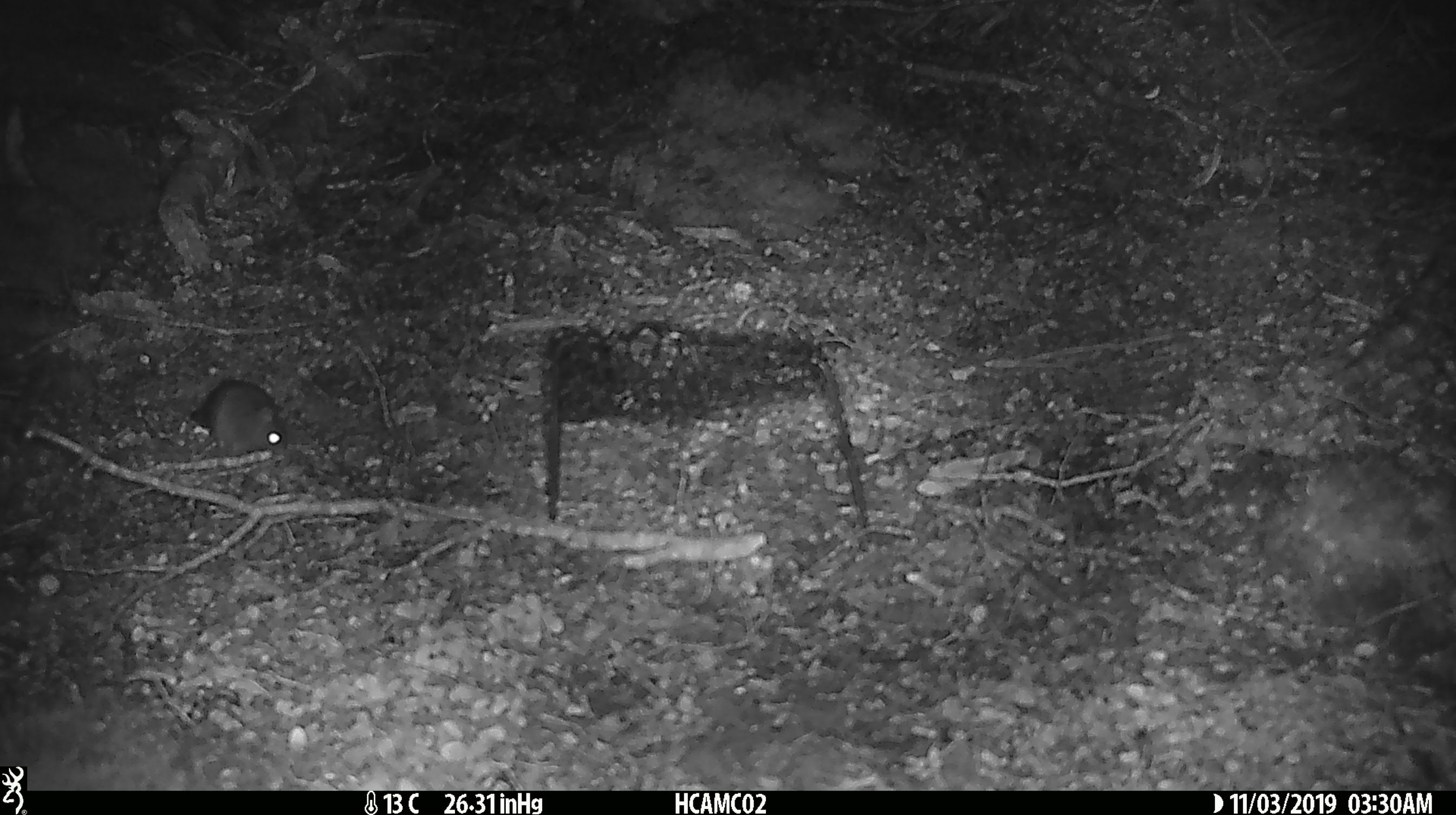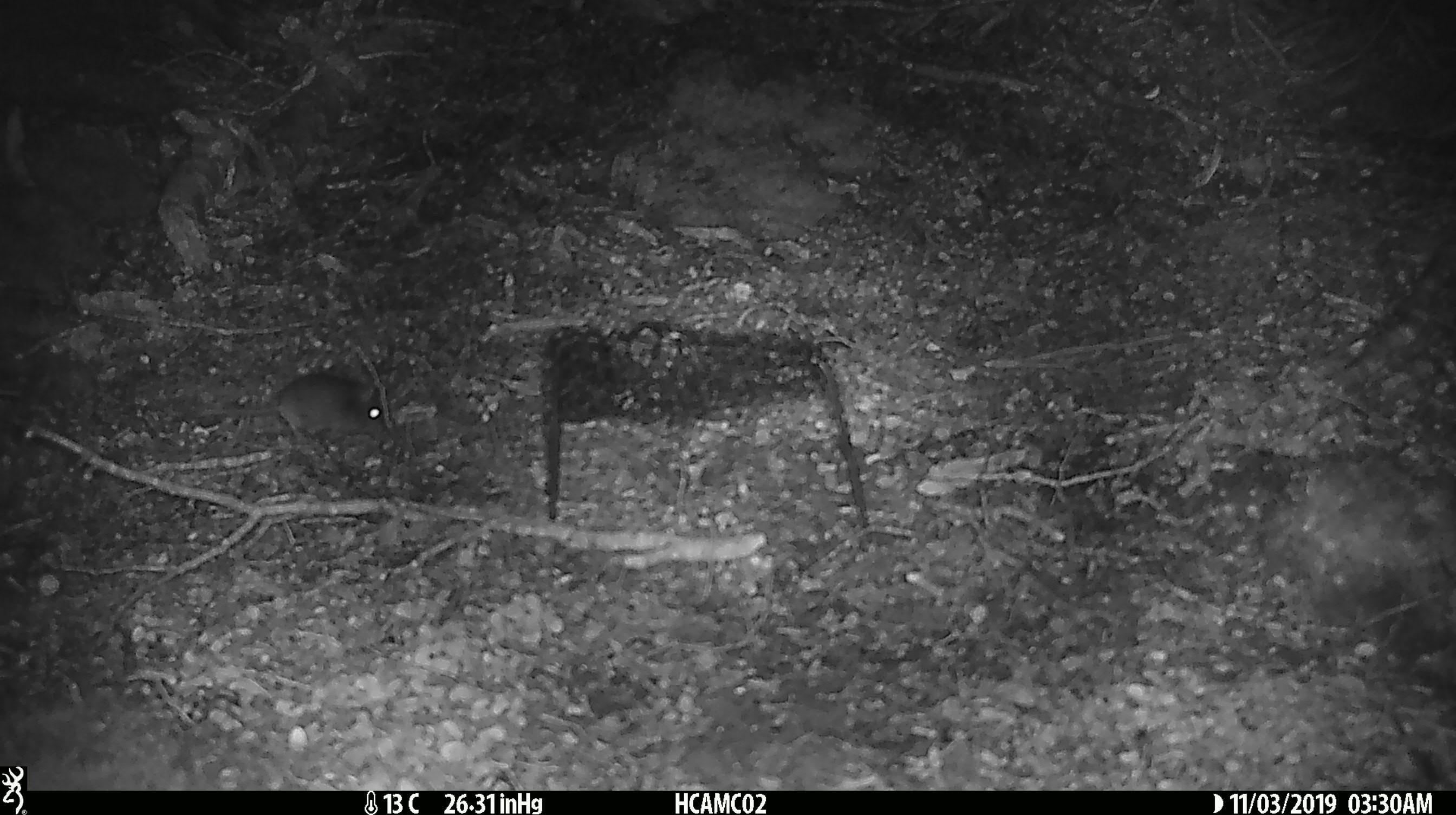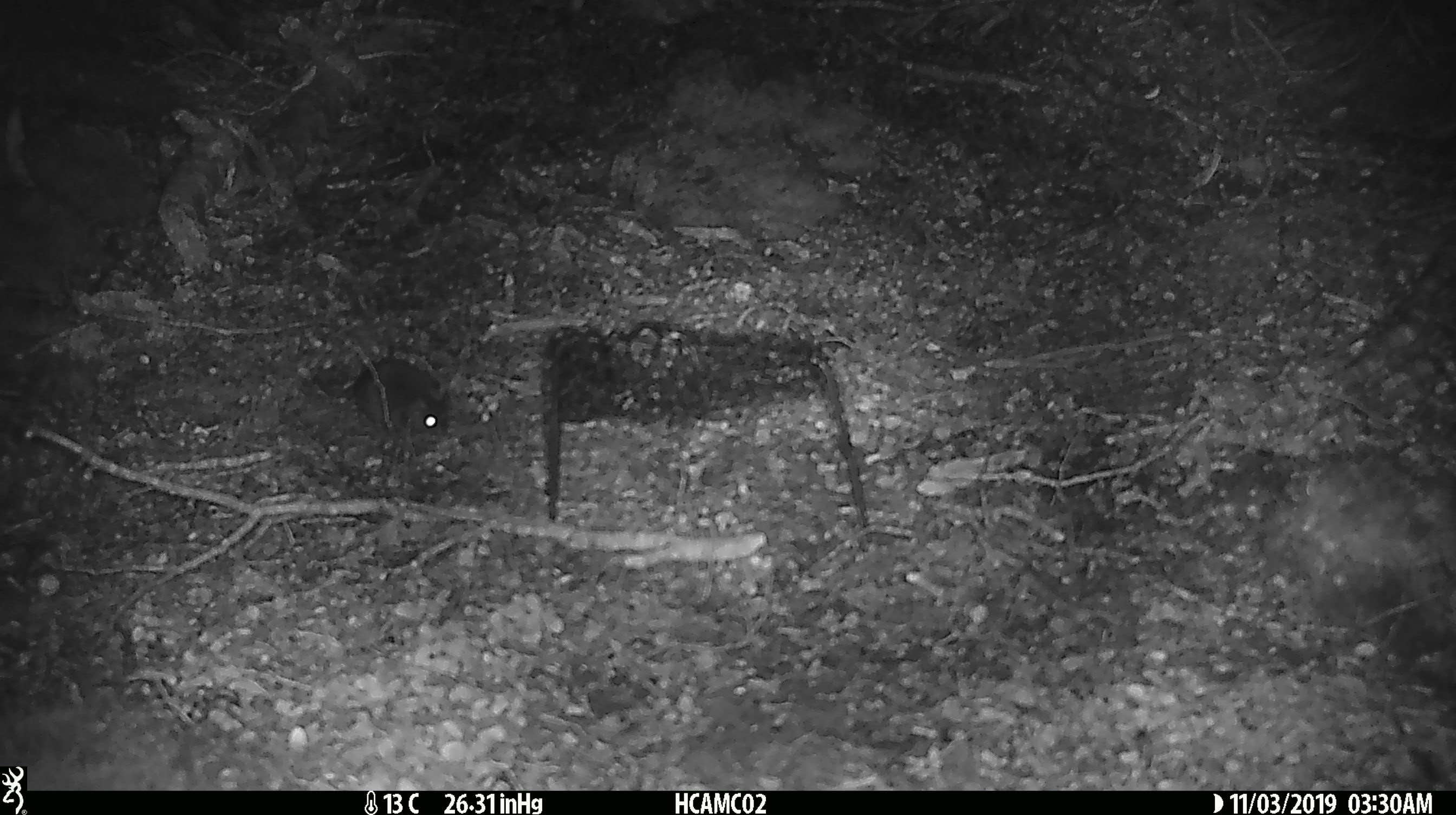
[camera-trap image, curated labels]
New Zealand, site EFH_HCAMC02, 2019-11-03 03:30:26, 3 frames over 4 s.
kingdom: Animalia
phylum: Chordata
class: Mammalia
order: Rodentia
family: Muridae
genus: Mus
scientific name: Mus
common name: mouse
Mouse (Mus).